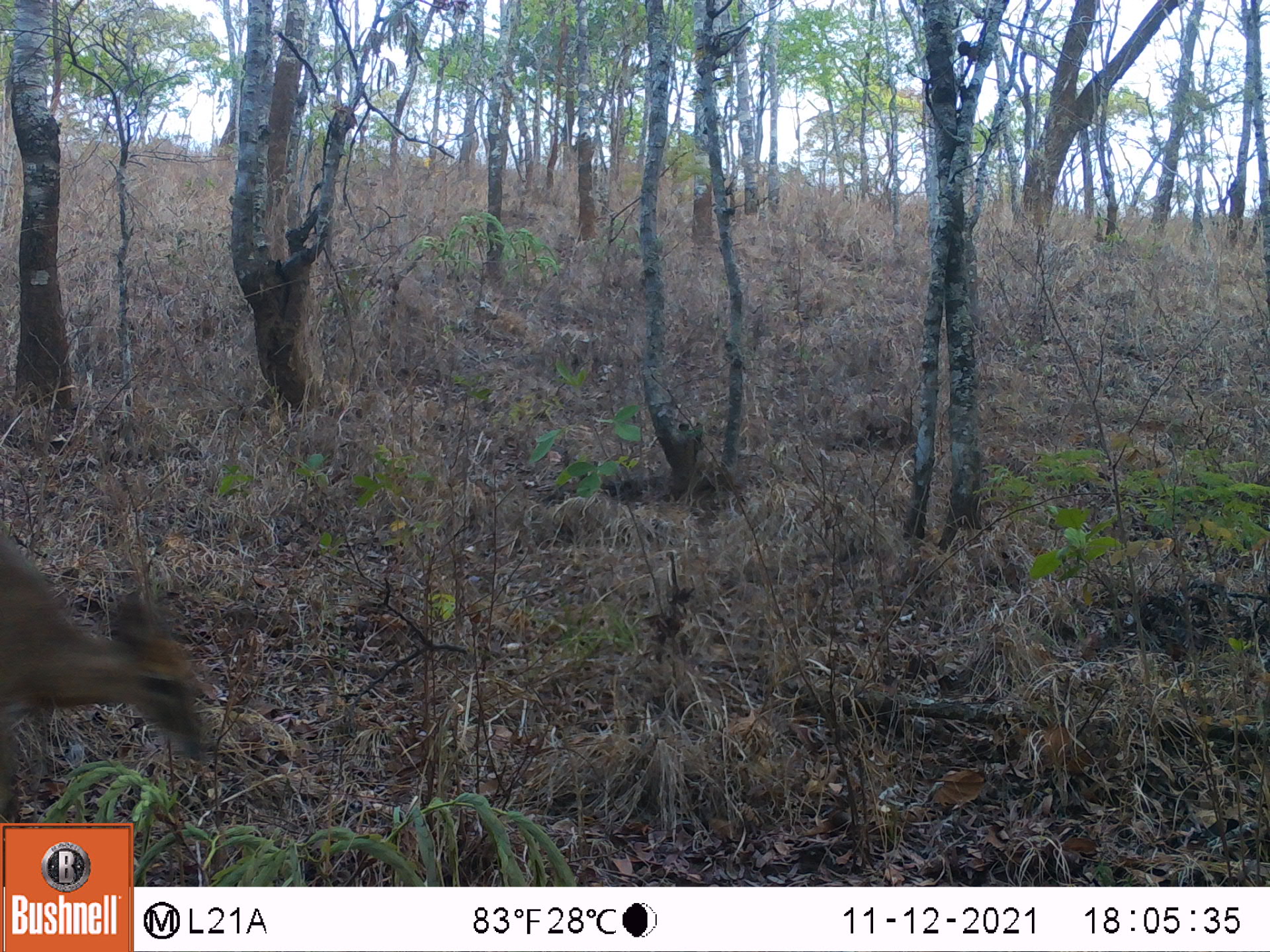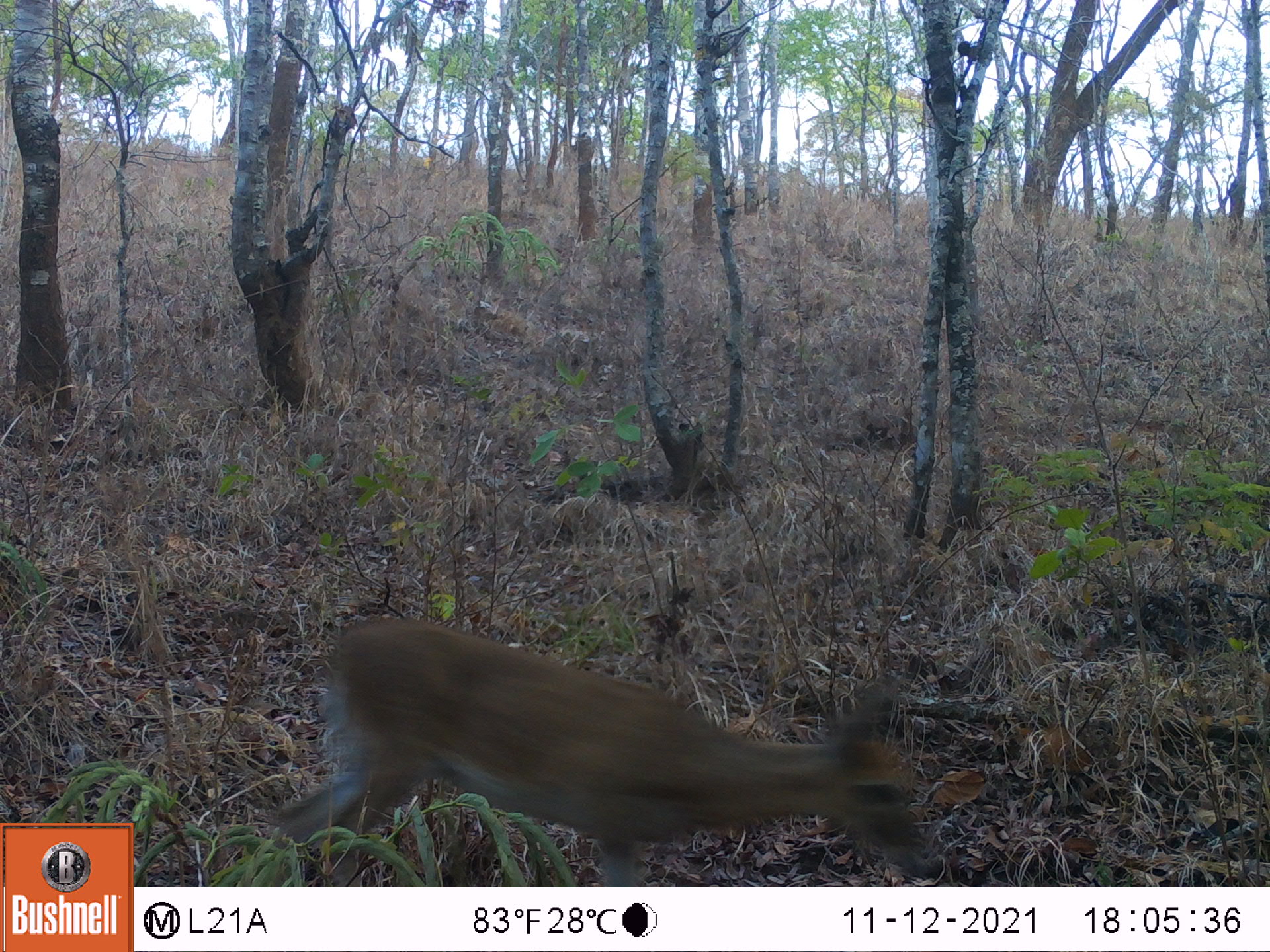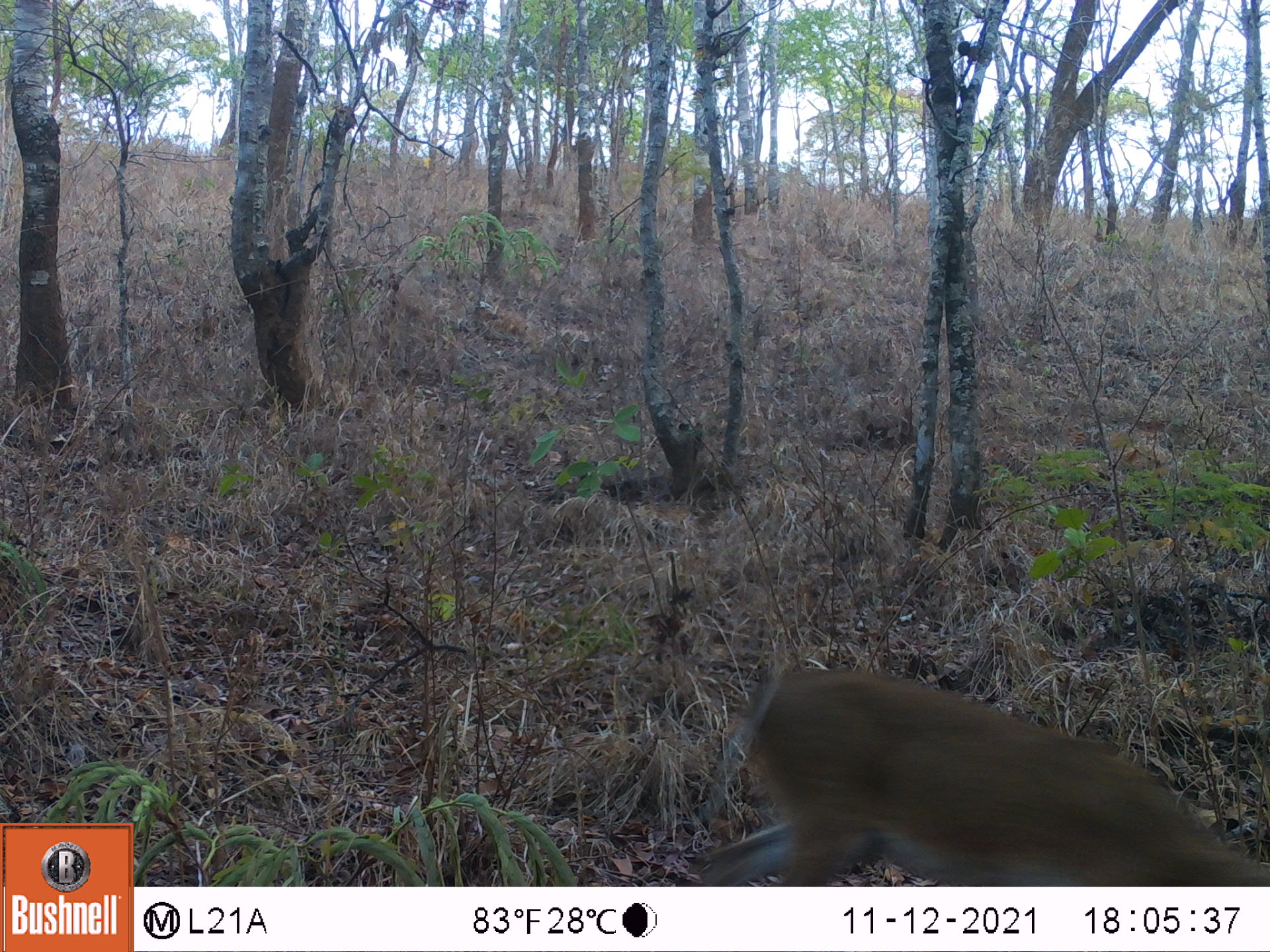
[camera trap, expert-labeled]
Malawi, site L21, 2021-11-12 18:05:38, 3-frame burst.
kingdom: Animalia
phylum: Chordata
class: Mammalia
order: Artiodactyla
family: Bovidae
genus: Sylvicapra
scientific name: Sylvicapra grimmia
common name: common duiker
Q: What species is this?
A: Common duiker (Sylvicapra grimmia).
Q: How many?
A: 1.